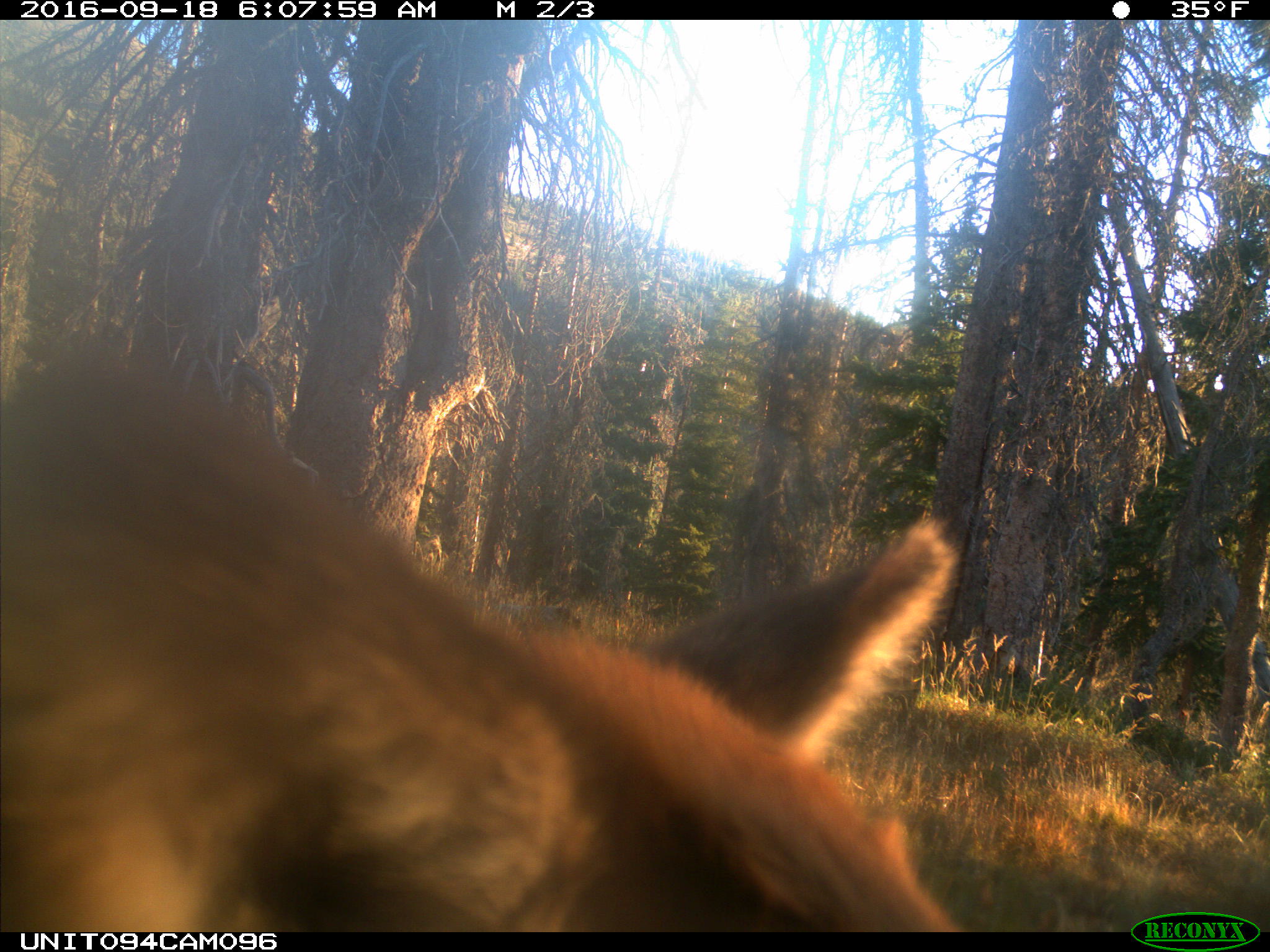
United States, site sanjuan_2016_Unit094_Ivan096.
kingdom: Animalia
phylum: Chordata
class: Mammalia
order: Artiodactyla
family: Cervidae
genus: Cervus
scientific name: Cervus elaphus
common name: red deer